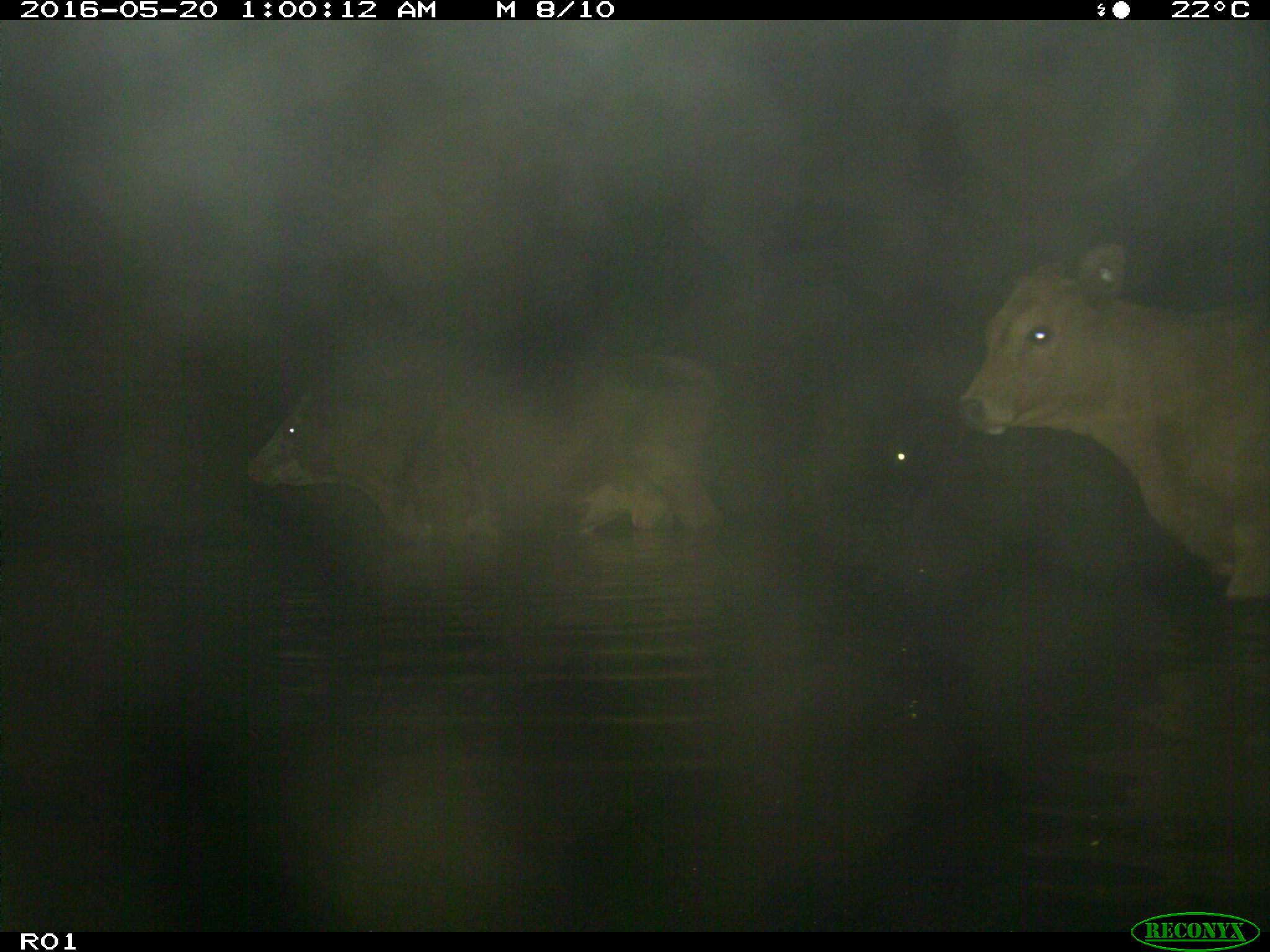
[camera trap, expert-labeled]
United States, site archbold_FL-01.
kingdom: Animalia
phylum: Chordata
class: Mammalia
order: Artiodactyla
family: Bovidae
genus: Bos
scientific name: Bos taurus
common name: domestic cow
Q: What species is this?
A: Bos taurus (domestic cow).